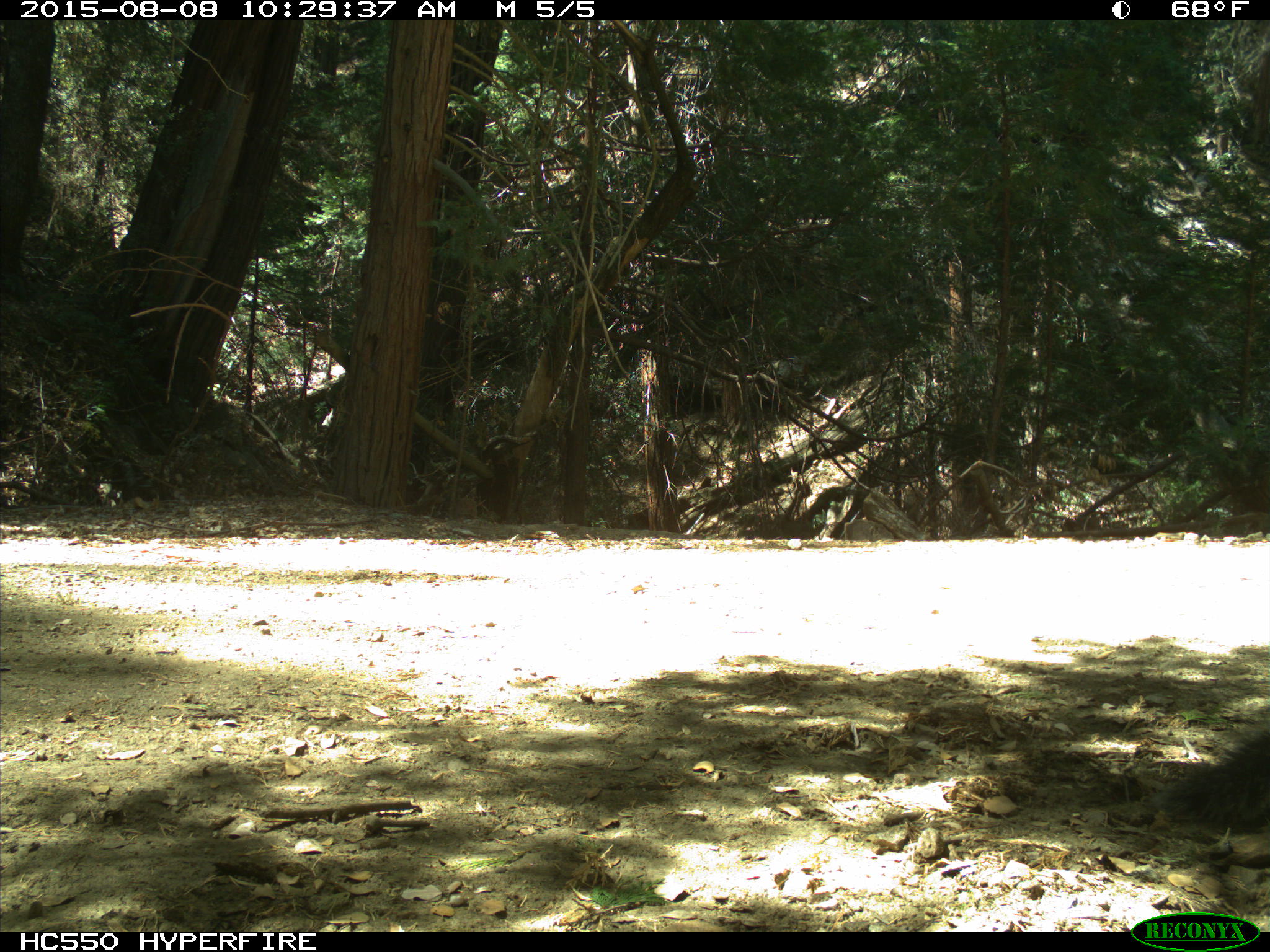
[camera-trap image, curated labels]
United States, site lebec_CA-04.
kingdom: Animalia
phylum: Chordata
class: Mammalia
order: Rodentia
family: Sciuridae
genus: Sciurus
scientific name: Sciurus carolinensis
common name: eastern gray squirrel